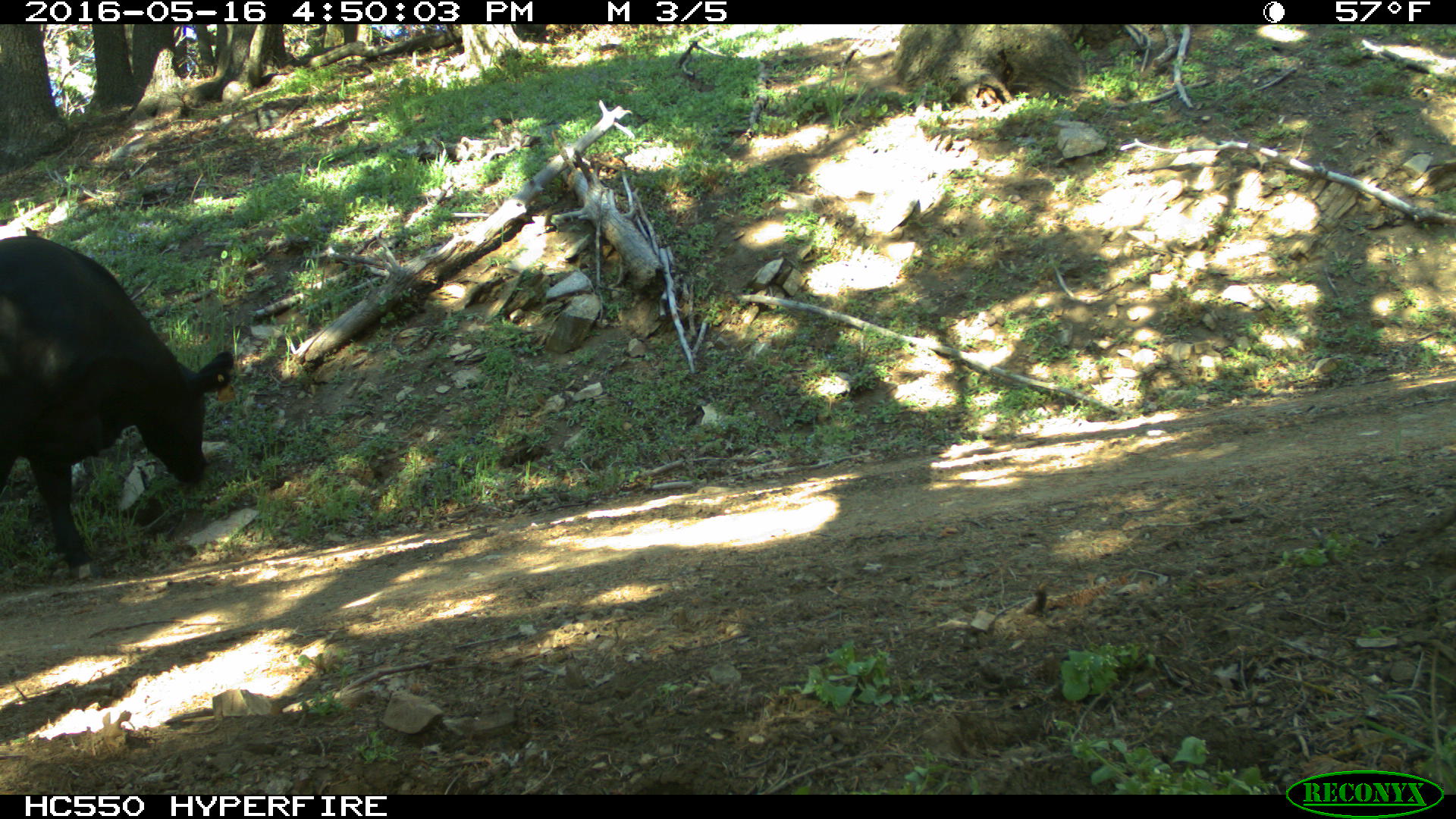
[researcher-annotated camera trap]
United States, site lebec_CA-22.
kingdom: Animalia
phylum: Chordata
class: Mammalia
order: Artiodactyla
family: Bovidae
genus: Bos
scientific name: Bos taurus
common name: domestic cow